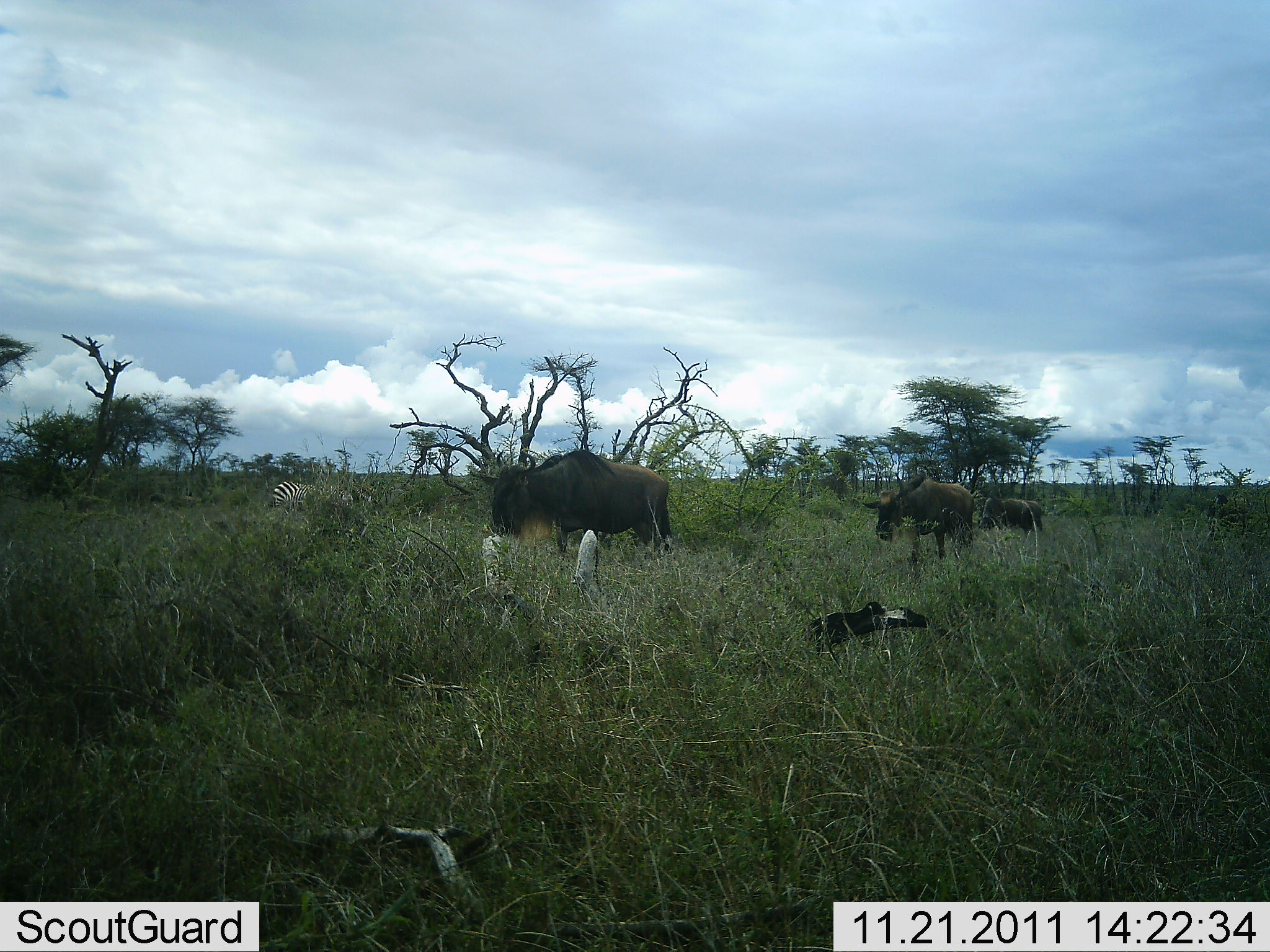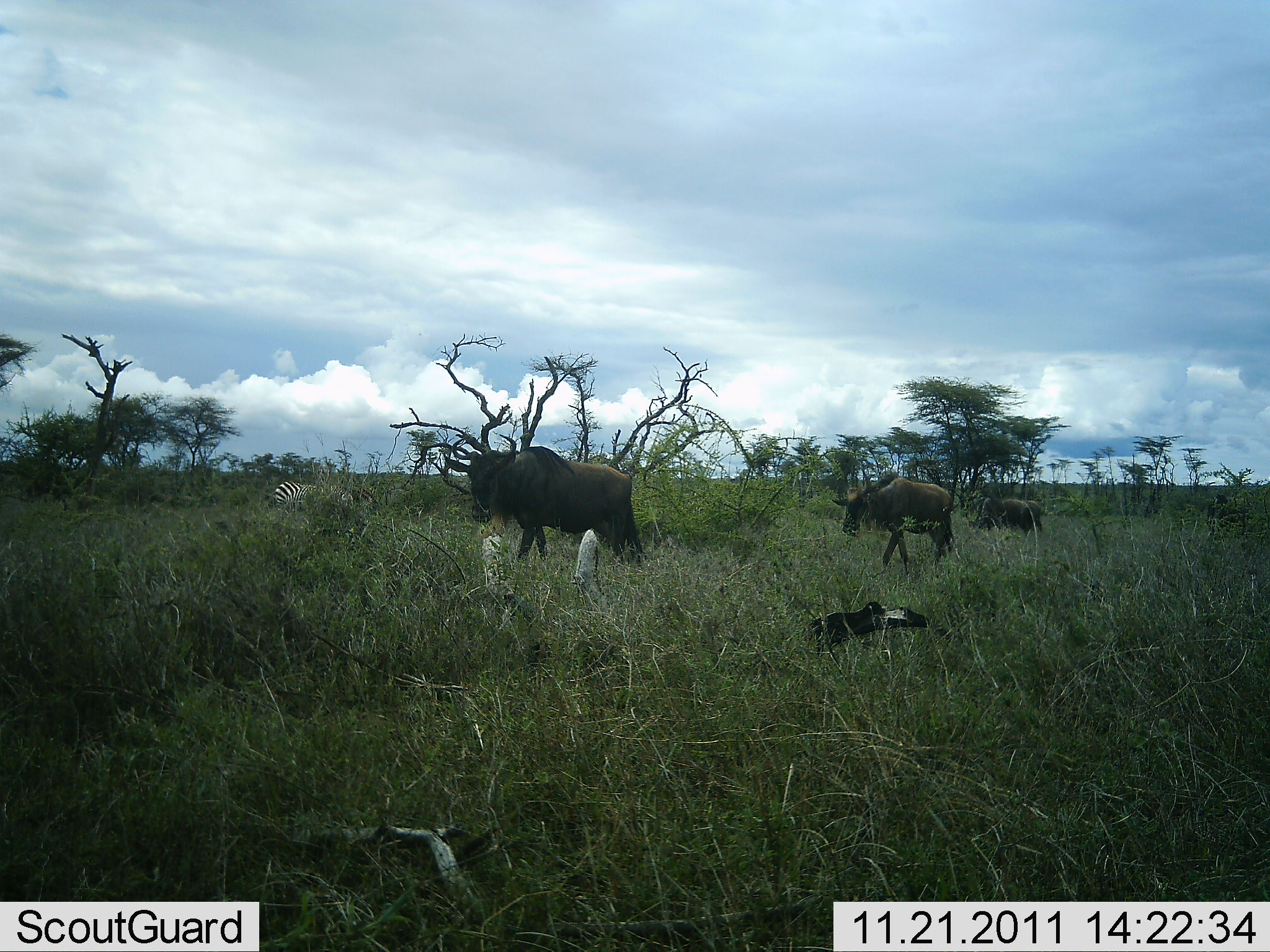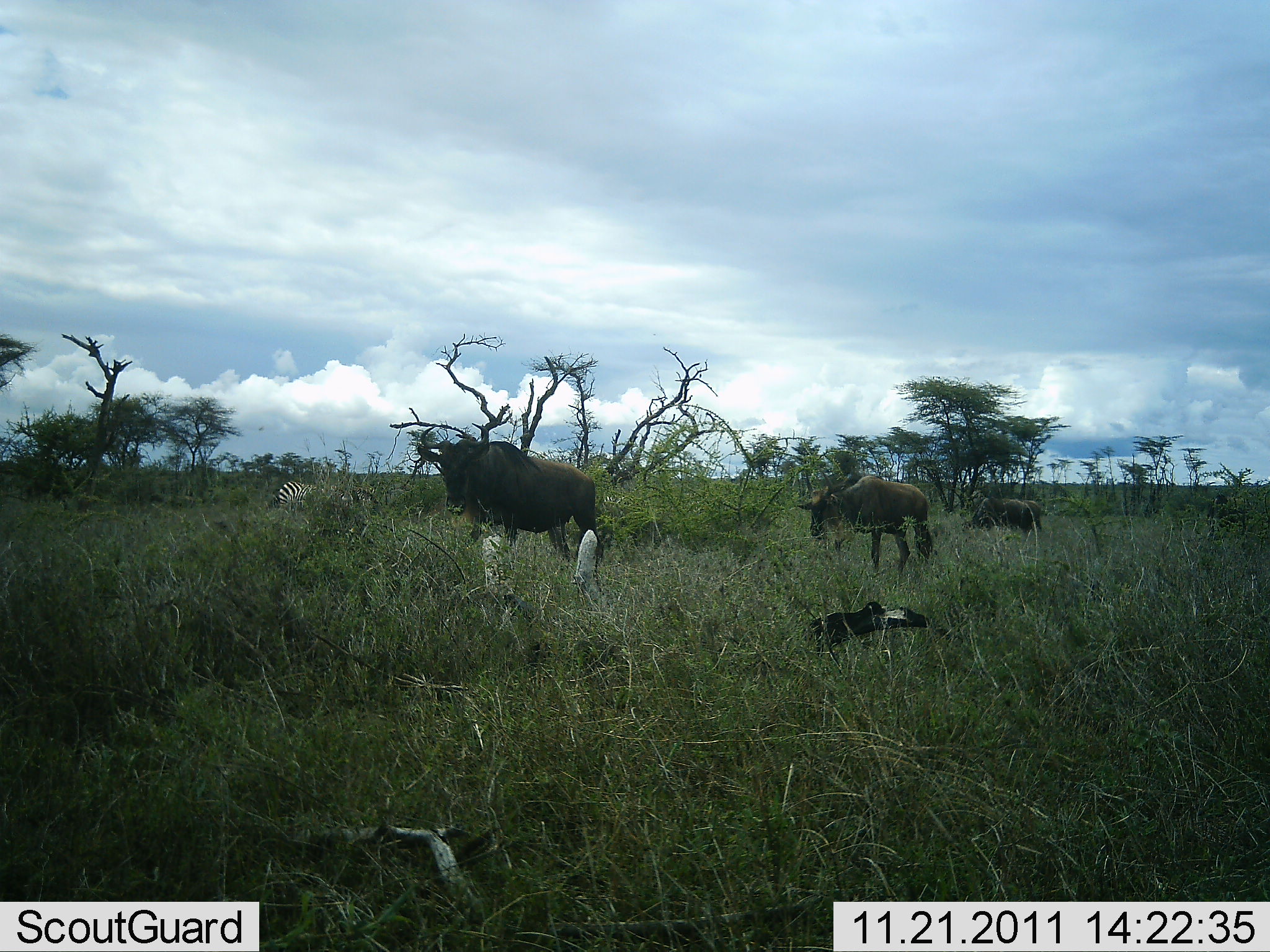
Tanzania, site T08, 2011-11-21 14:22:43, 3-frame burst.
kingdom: Animalia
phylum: Chordata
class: Mammalia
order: Artiodactyla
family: Bovidae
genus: Connochaetes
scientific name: Connochaetes taurinus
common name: blue wildebeest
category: wildebeest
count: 3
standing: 10%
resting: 0%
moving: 95%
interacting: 0%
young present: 0%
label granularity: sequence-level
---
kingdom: Animalia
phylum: Chordata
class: Mammalia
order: Perissodactyla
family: Equidae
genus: Equus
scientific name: Equus quagga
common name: plains zebra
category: zebra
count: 1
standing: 57%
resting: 0%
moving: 0%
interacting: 0%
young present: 0%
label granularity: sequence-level